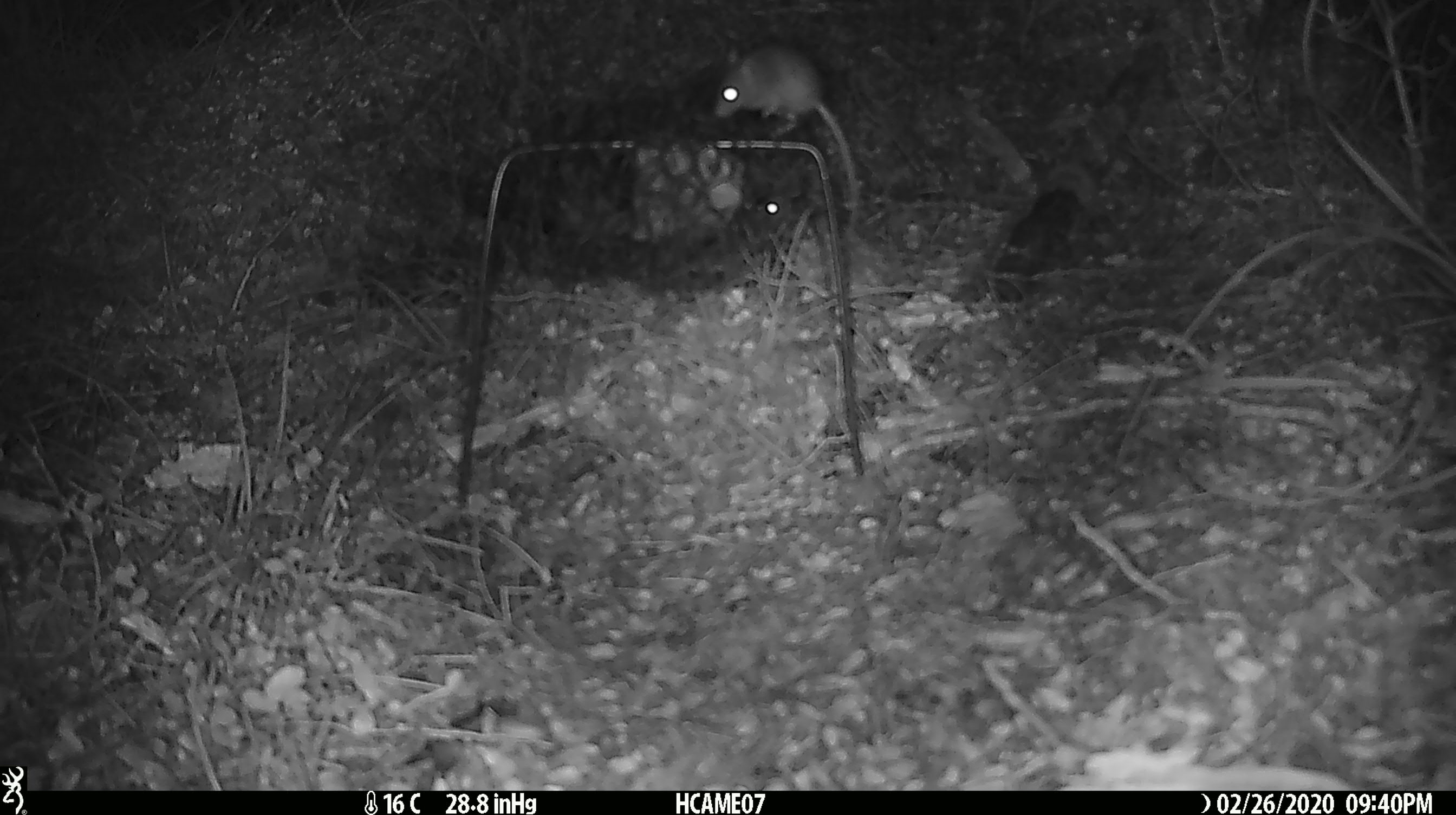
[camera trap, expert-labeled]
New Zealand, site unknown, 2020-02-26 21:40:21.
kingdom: Animalia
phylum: Chordata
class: Mammalia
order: Rodentia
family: Muridae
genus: Mus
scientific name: Mus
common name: mouse